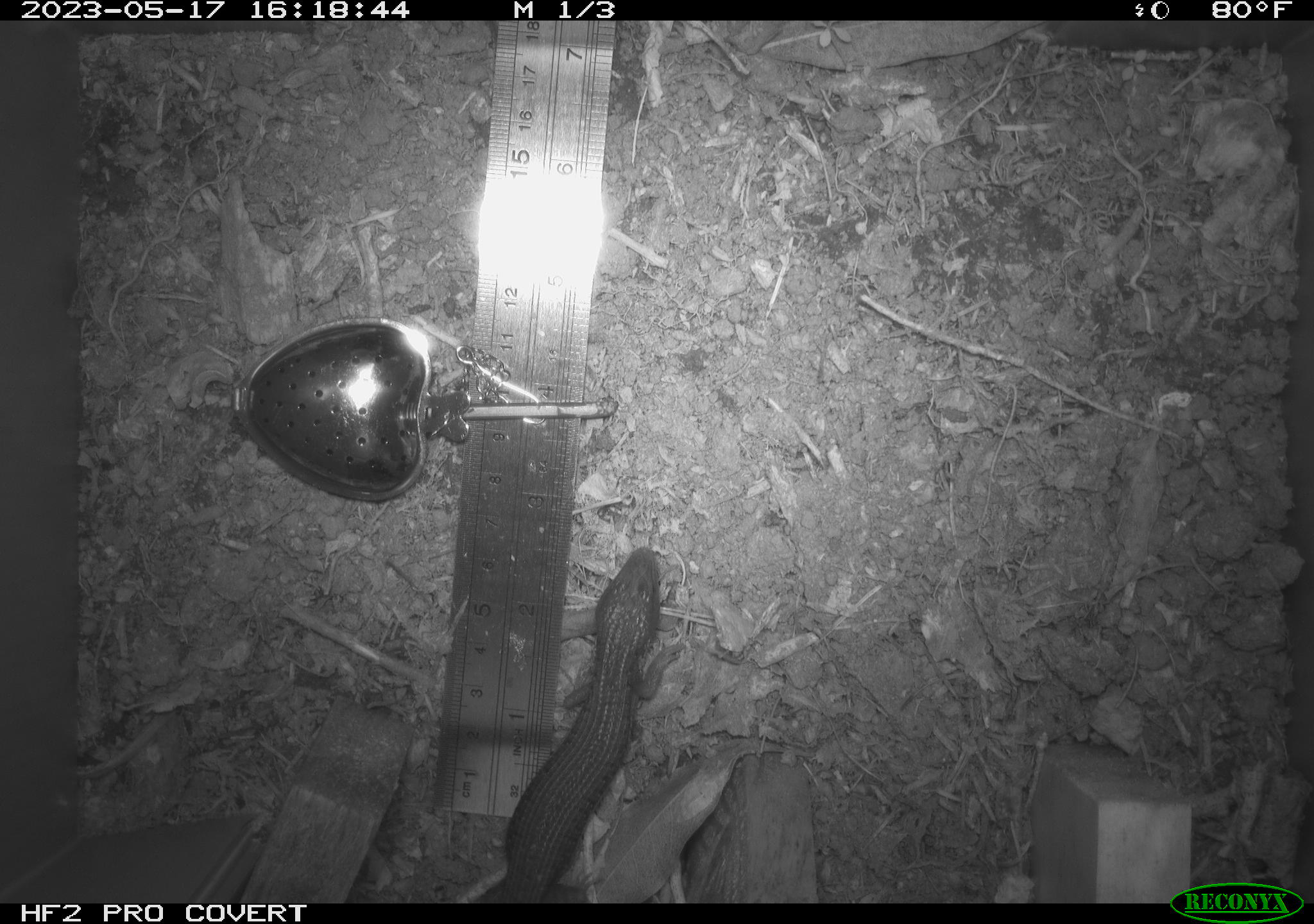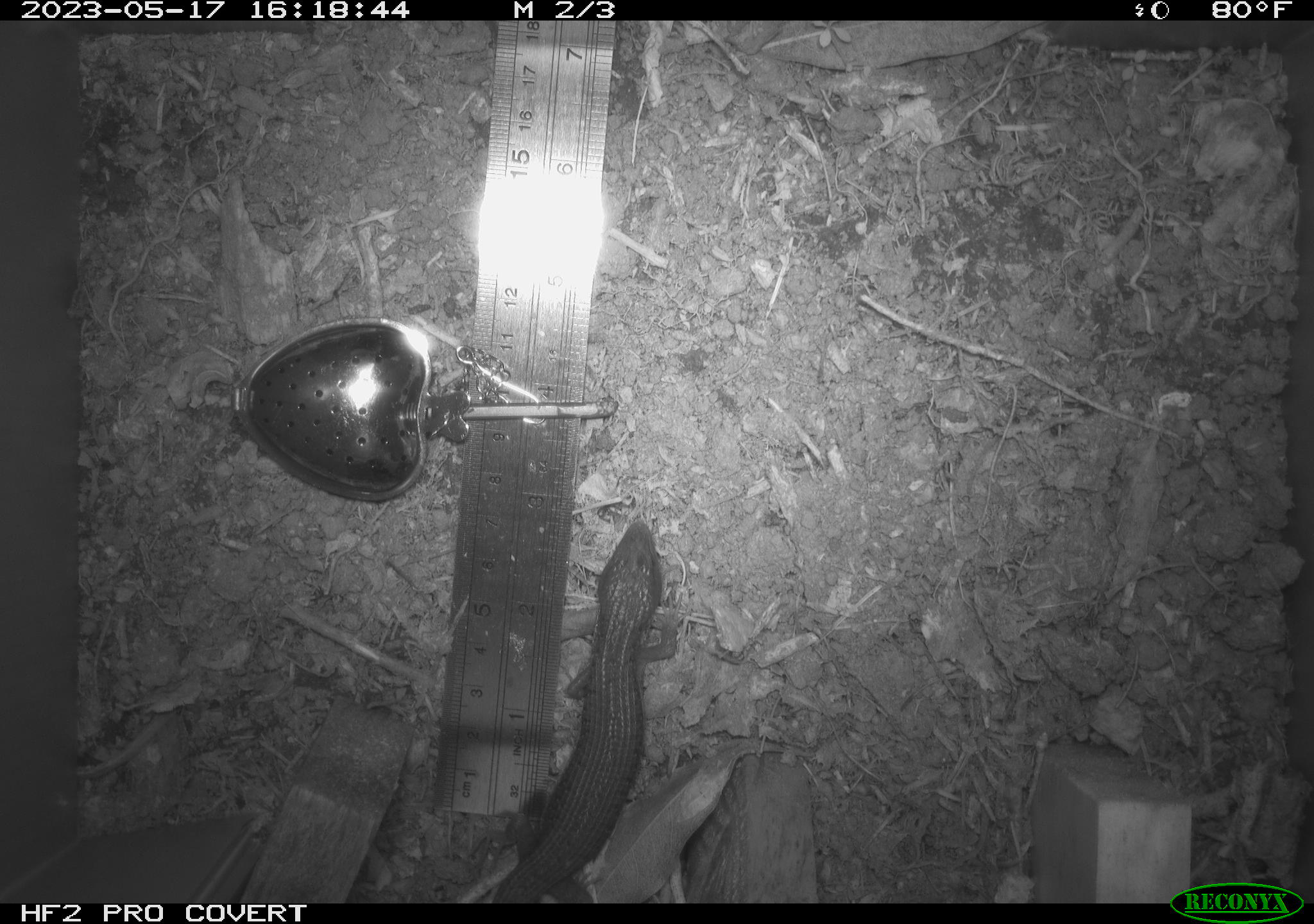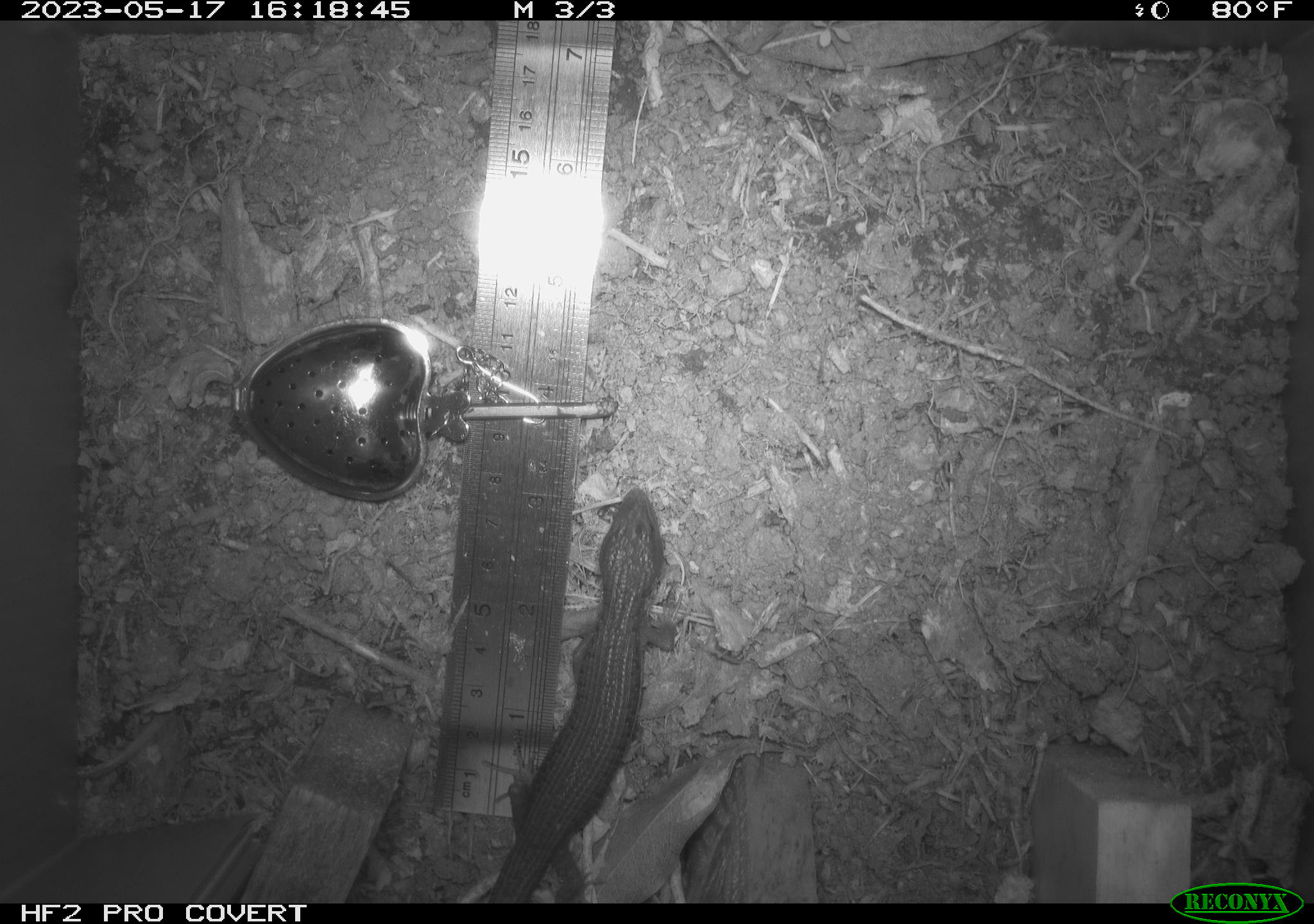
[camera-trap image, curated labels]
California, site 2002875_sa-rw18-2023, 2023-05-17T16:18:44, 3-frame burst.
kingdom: Animalia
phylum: Chordata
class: Reptilia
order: Squamata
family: Anguidae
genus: Elgaria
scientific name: Elgaria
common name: alligator lizards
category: elgaria species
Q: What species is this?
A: Elgaria species (alligator lizards) (Elgaria).